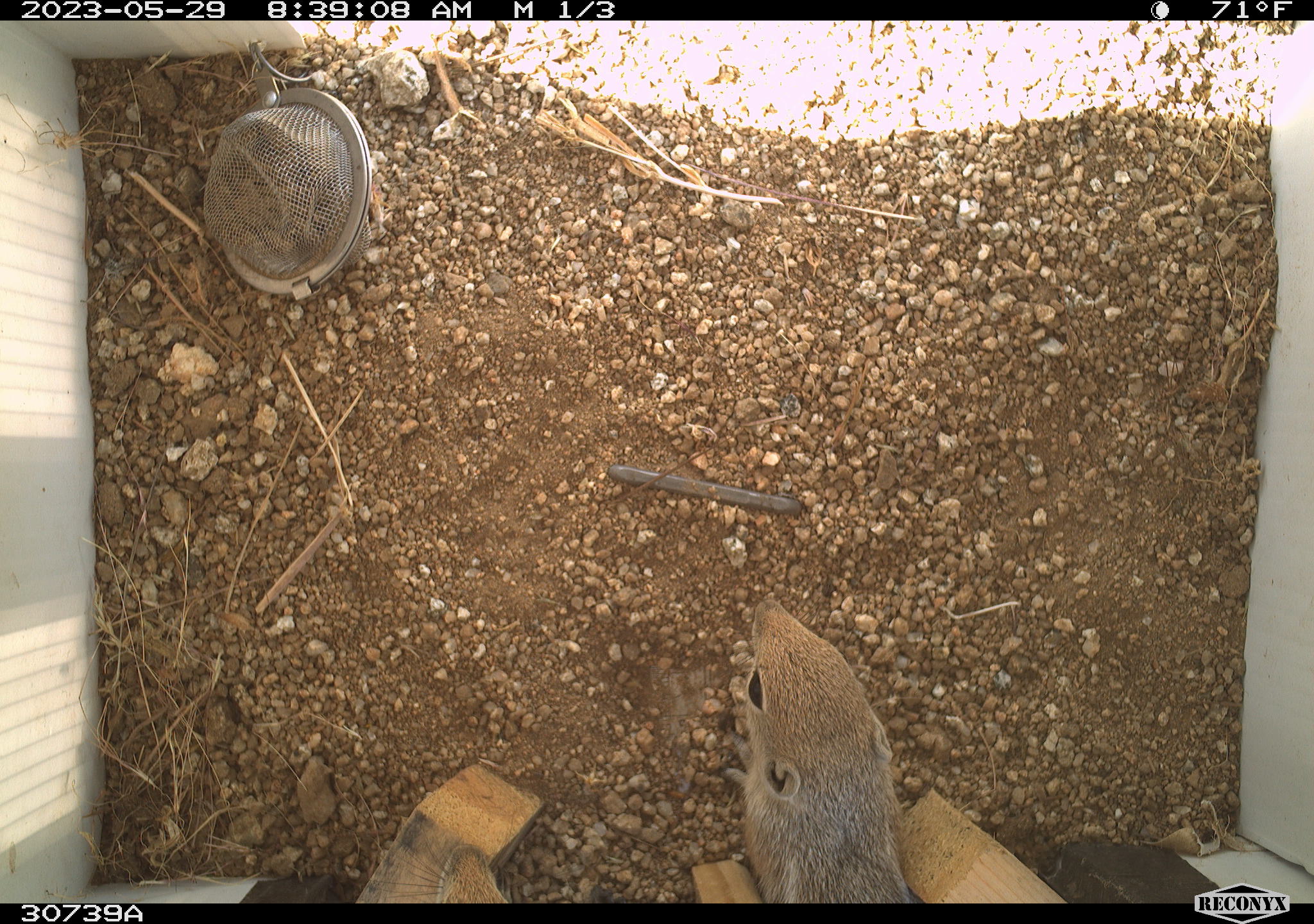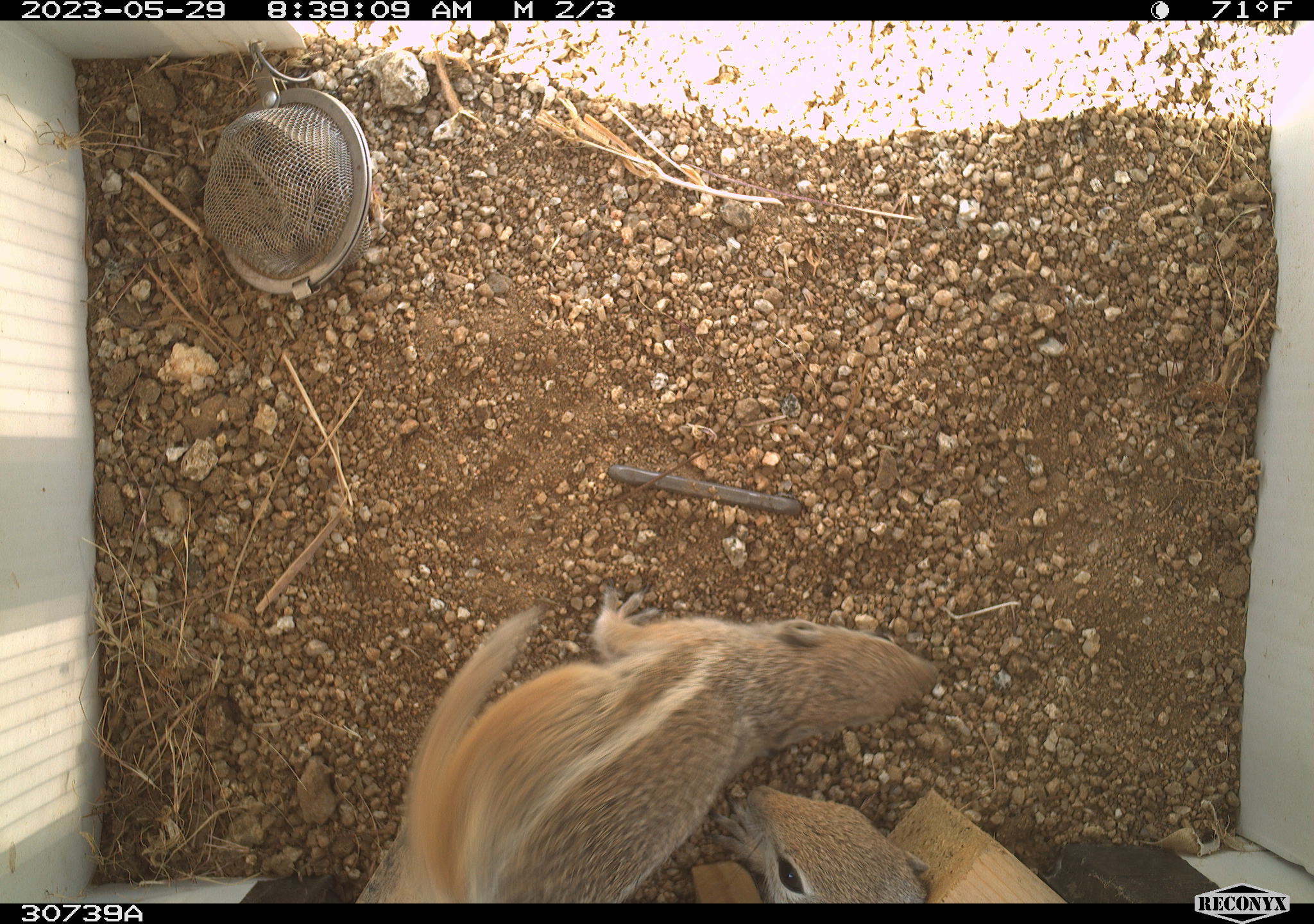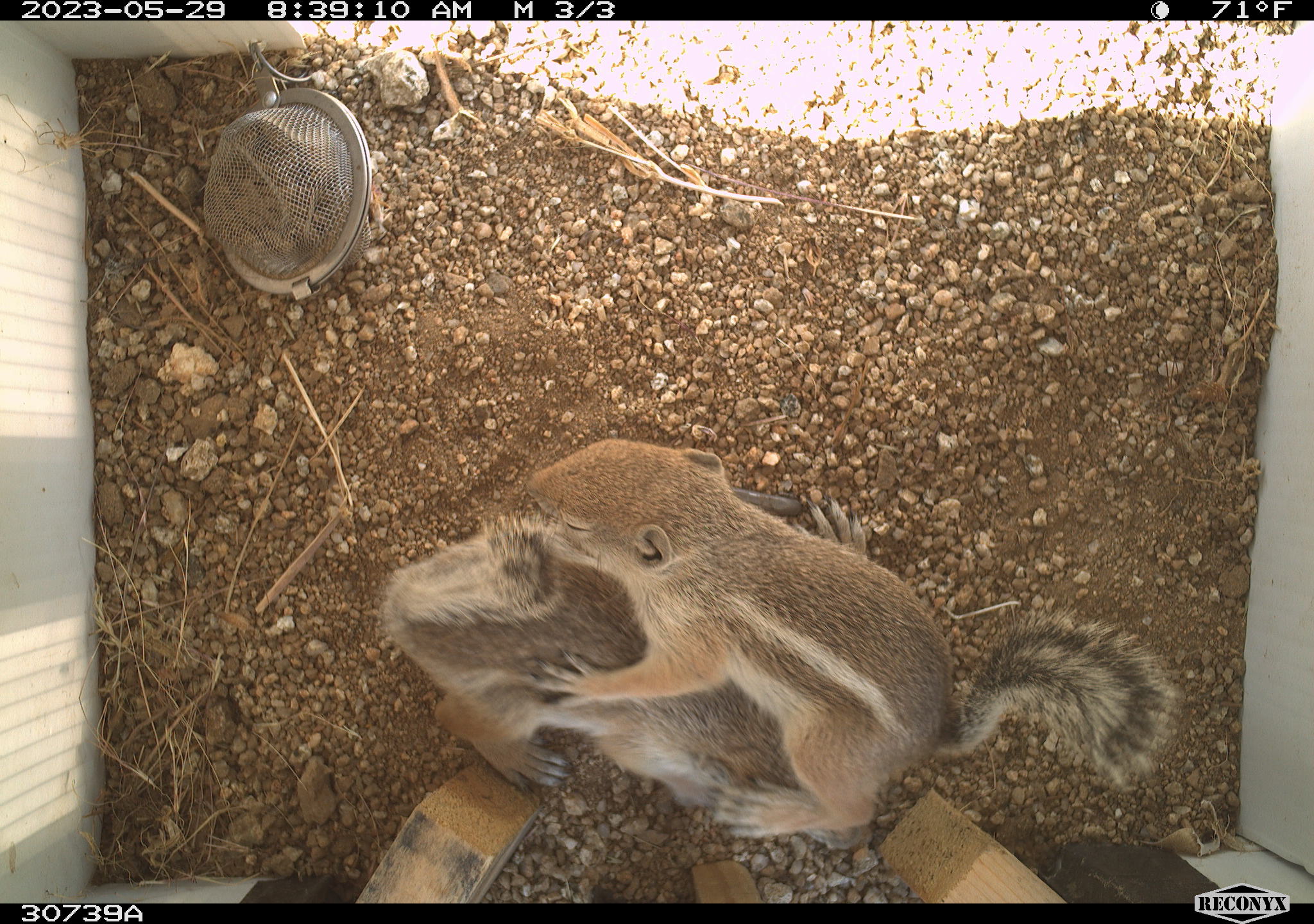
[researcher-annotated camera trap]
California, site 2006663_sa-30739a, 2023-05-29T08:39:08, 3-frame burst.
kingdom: Animalia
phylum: Chordata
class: Mammalia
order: Rodentia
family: Sciuridae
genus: Ammospermophilus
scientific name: Ammospermophilus leucurus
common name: white-tailed antelope squirrel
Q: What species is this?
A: White-tailed antelope squirrel (Ammospermophilus leucurus).